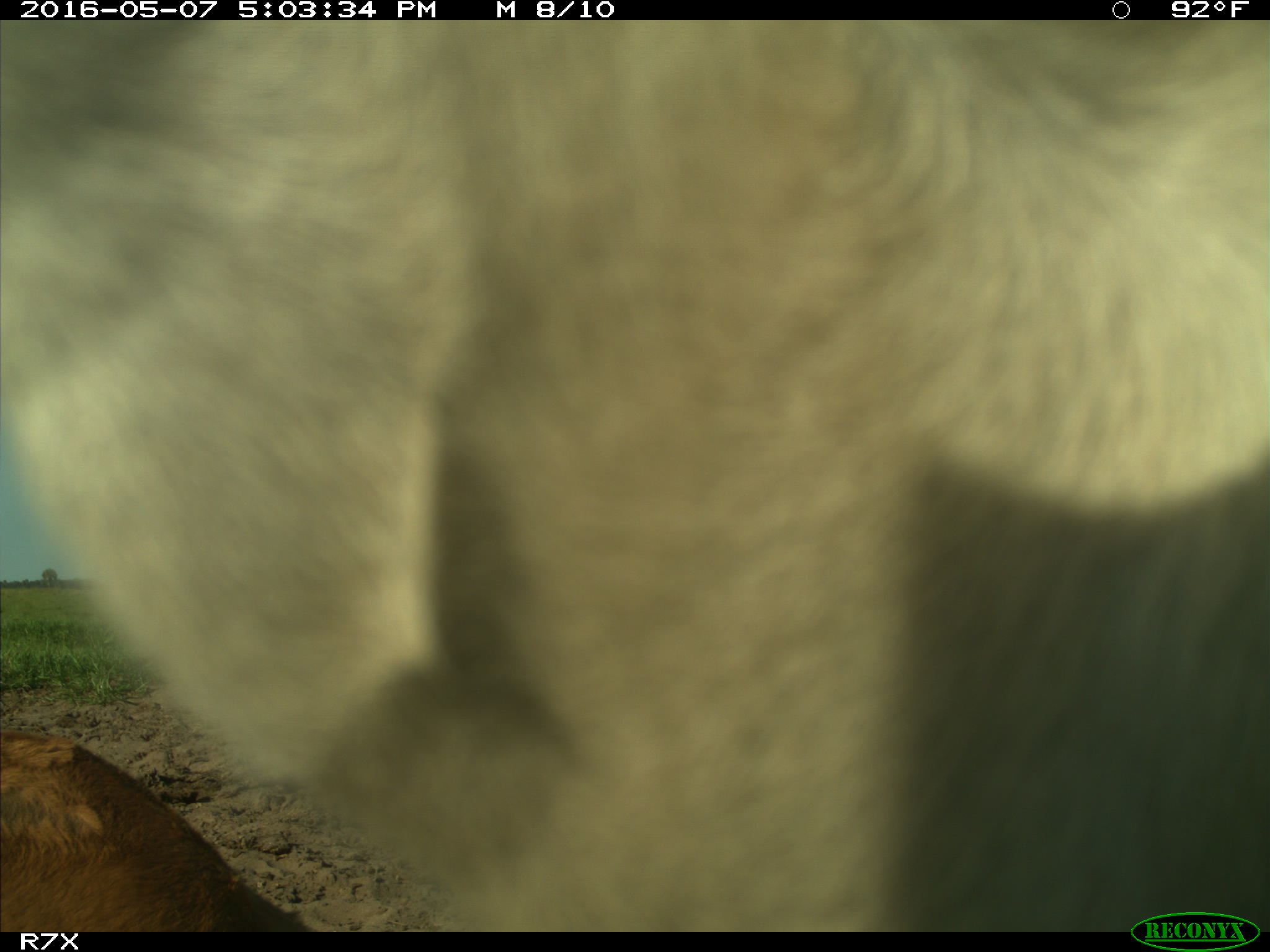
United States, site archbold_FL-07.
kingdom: Animalia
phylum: Chordata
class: Mammalia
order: Artiodactyla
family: Bovidae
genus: Bos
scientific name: Bos taurus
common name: domestic cow